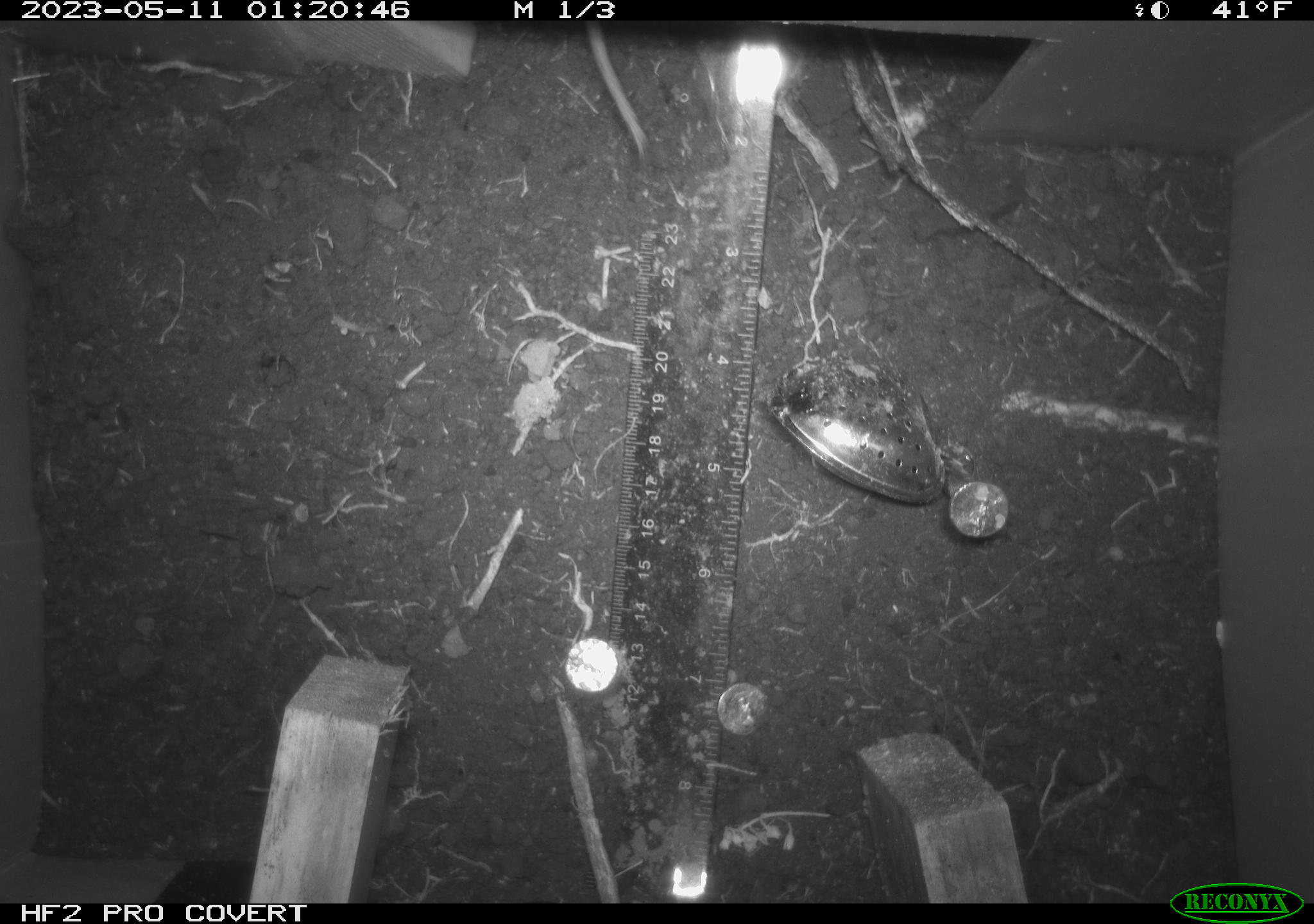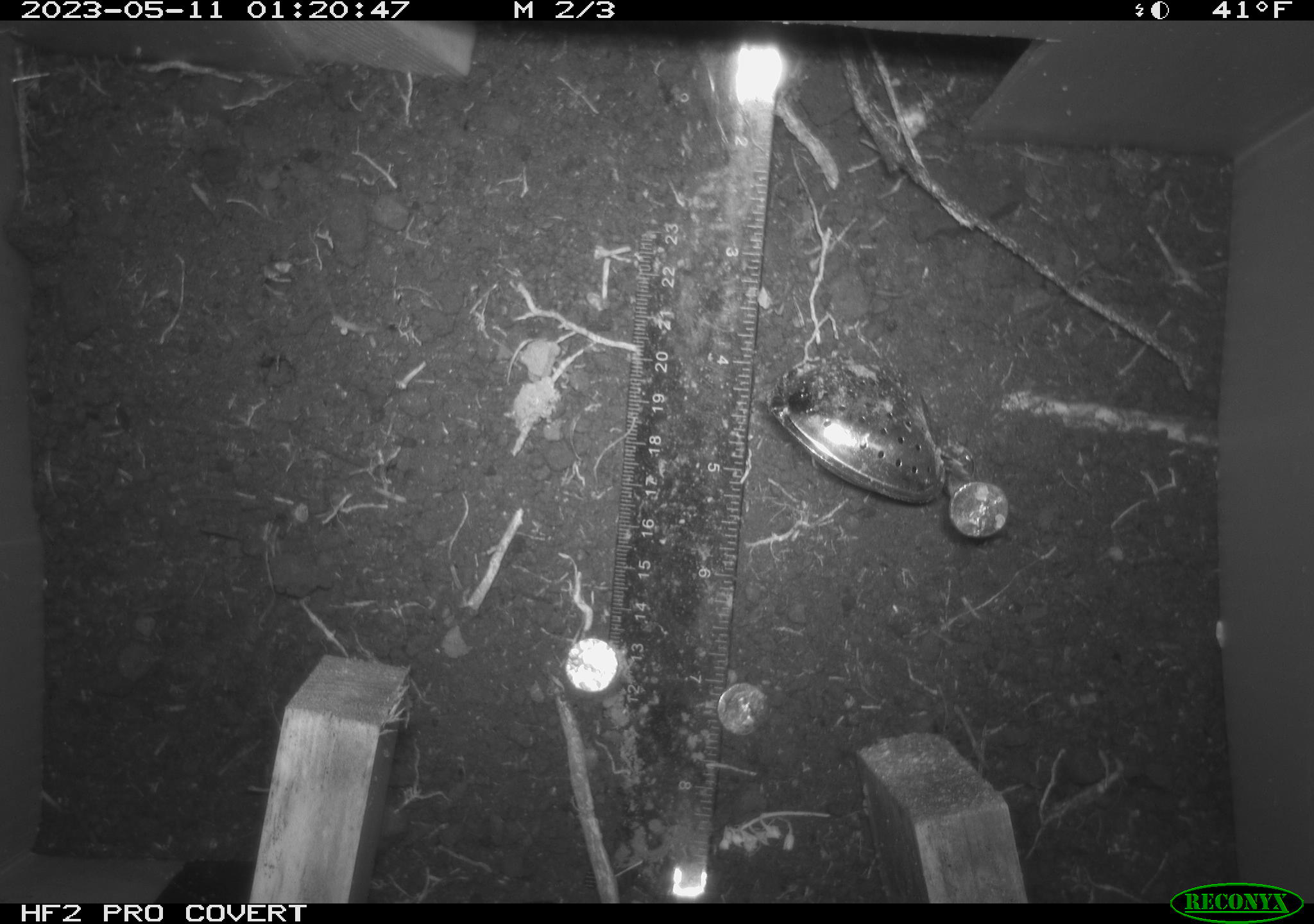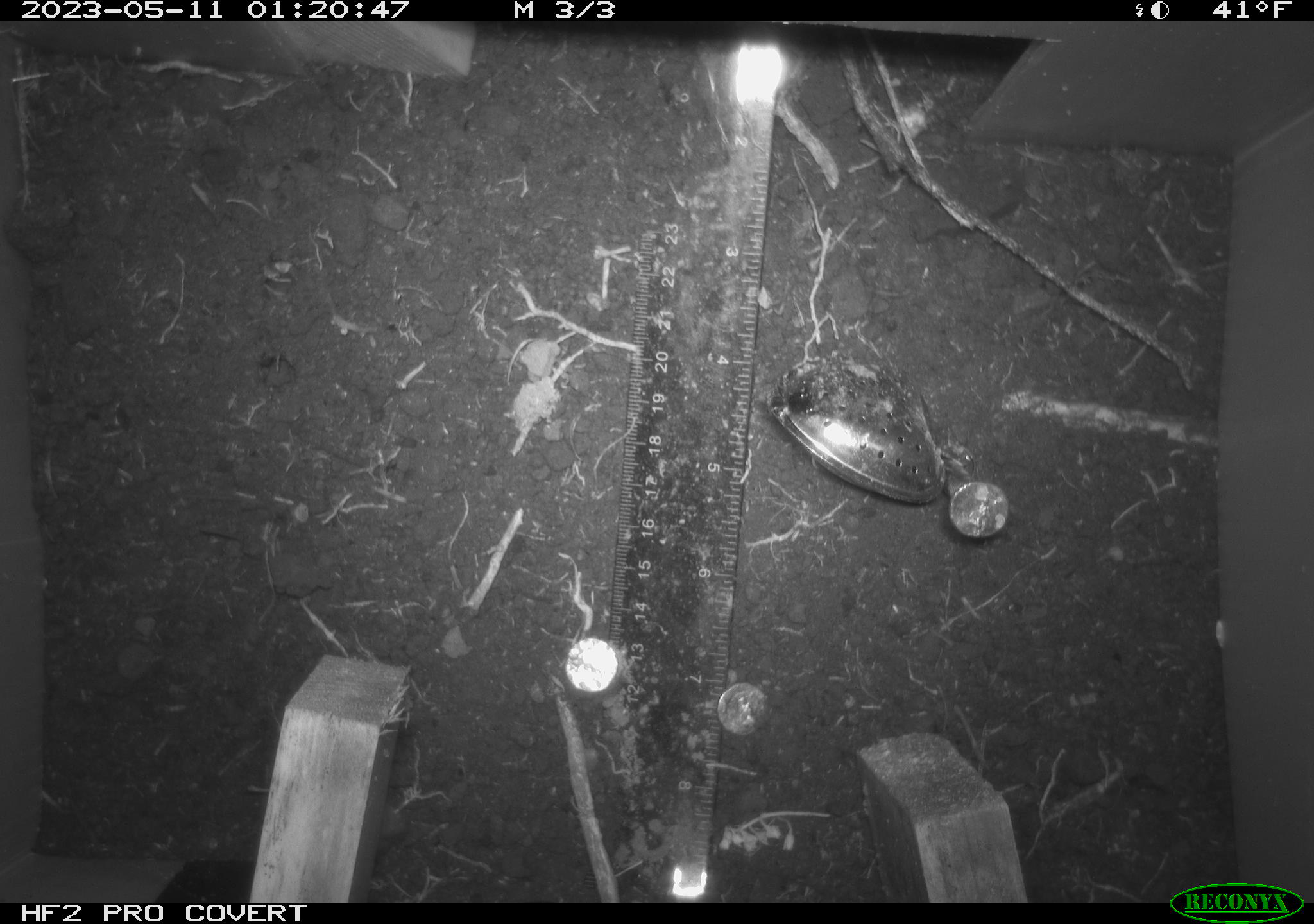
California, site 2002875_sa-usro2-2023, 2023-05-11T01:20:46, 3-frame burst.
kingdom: Animalia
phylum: Chordata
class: Mammalia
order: Rodentia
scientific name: Rodentia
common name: mouse species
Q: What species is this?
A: Mouse species (Rodentia).